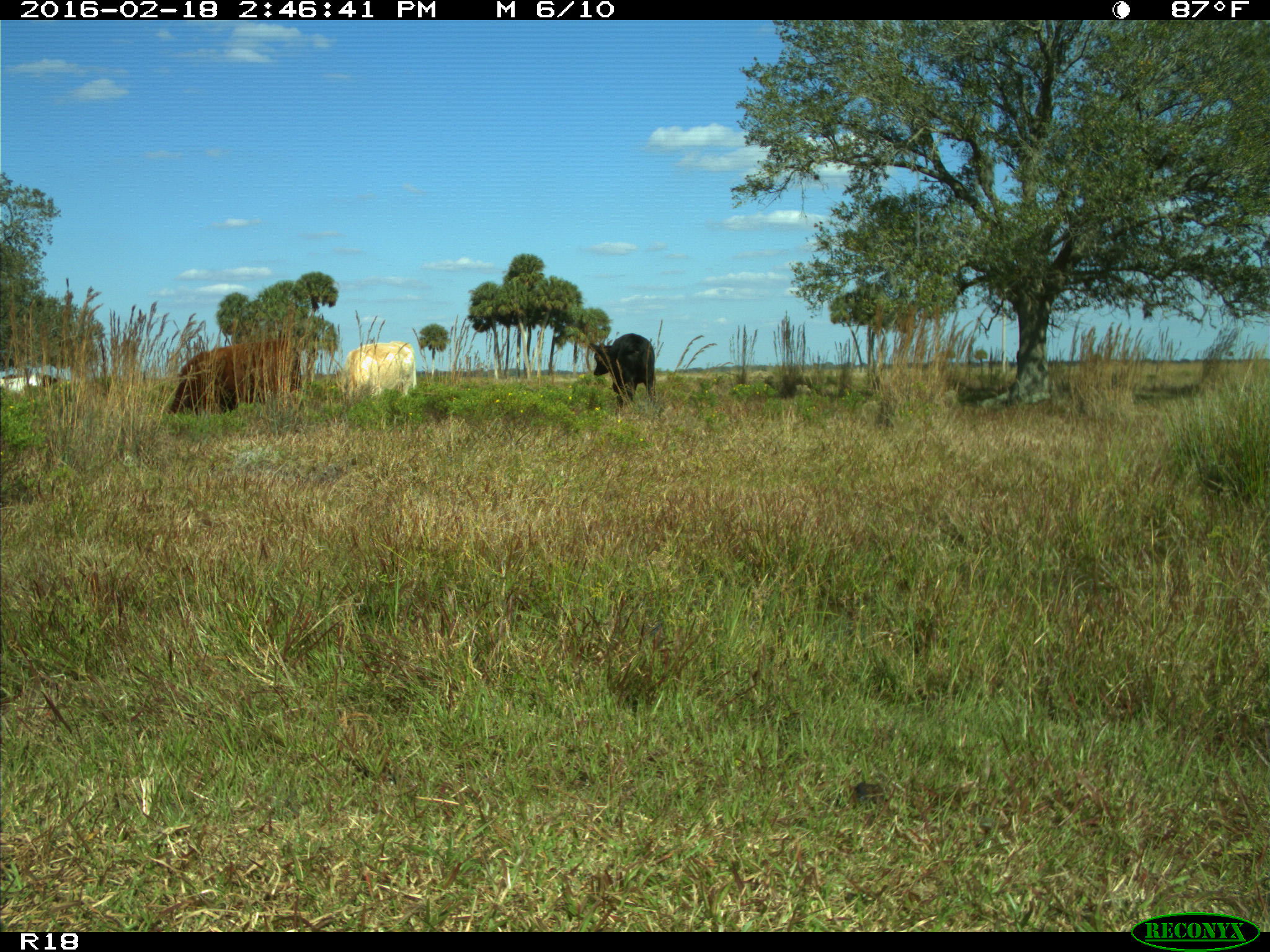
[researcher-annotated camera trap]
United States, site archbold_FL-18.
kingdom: Animalia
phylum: Chordata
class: Mammalia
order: Artiodactyla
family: Bovidae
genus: Bos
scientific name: Bos taurus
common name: domestic cow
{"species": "Bos taurus (domestic cow)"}